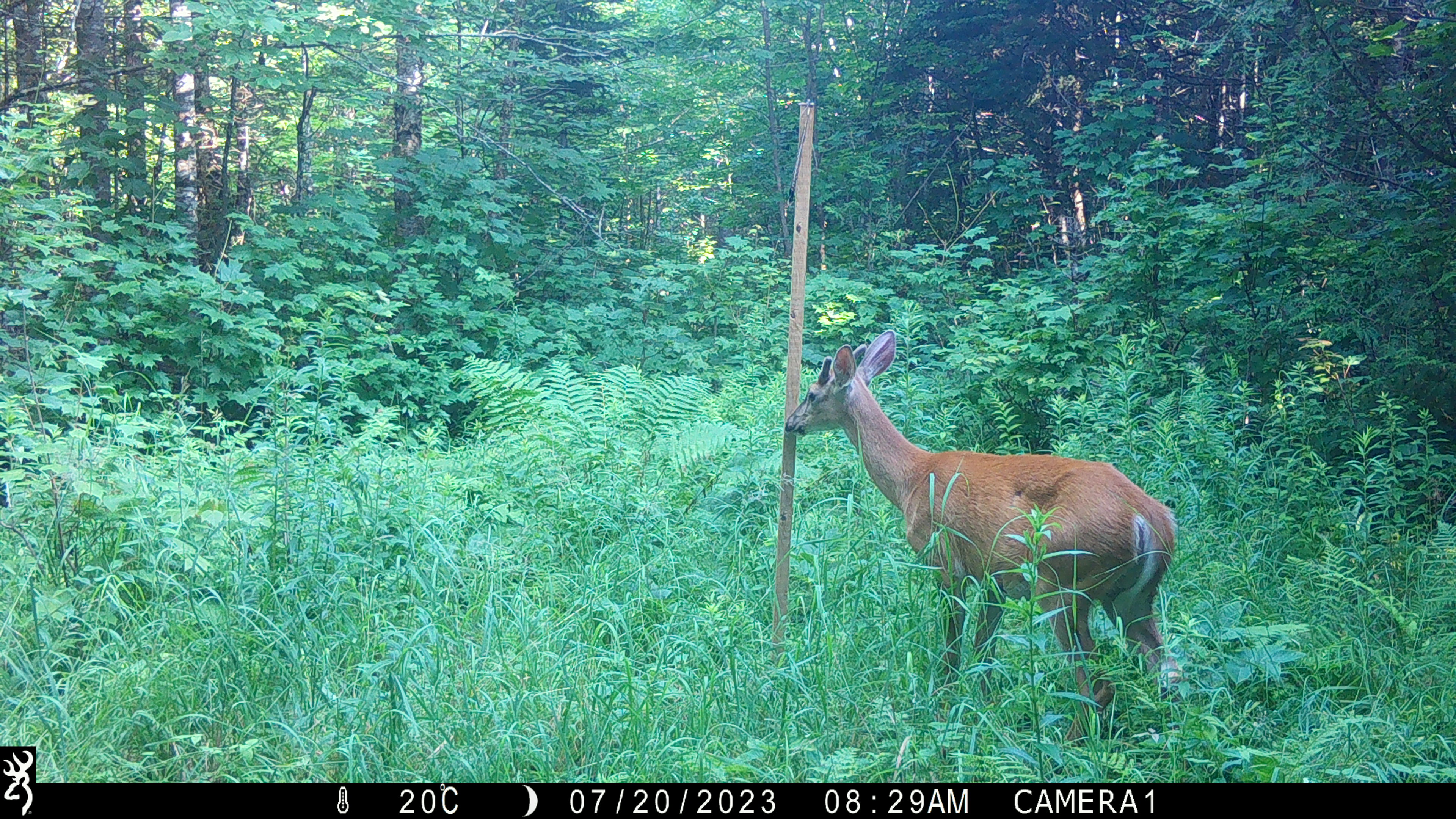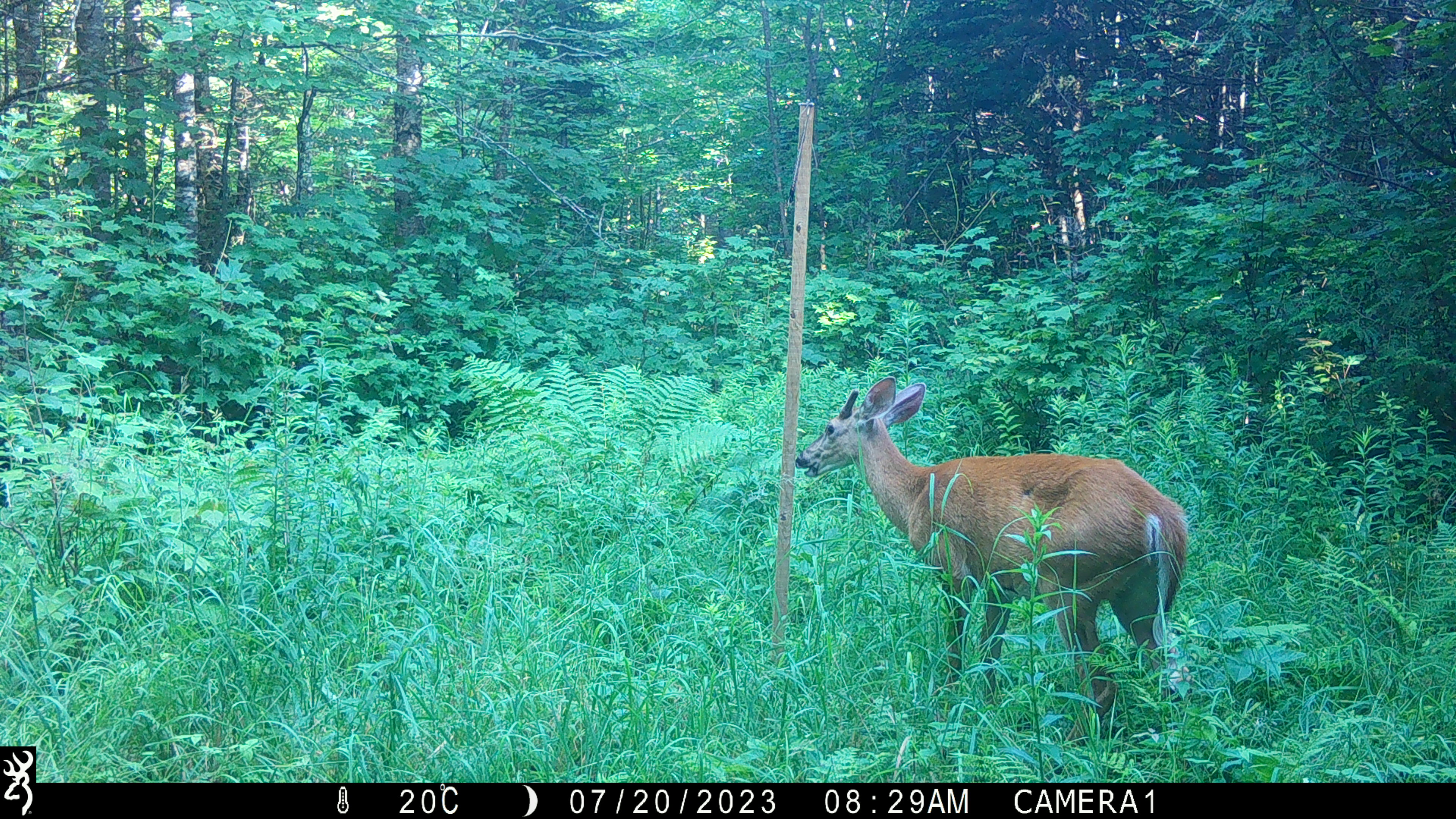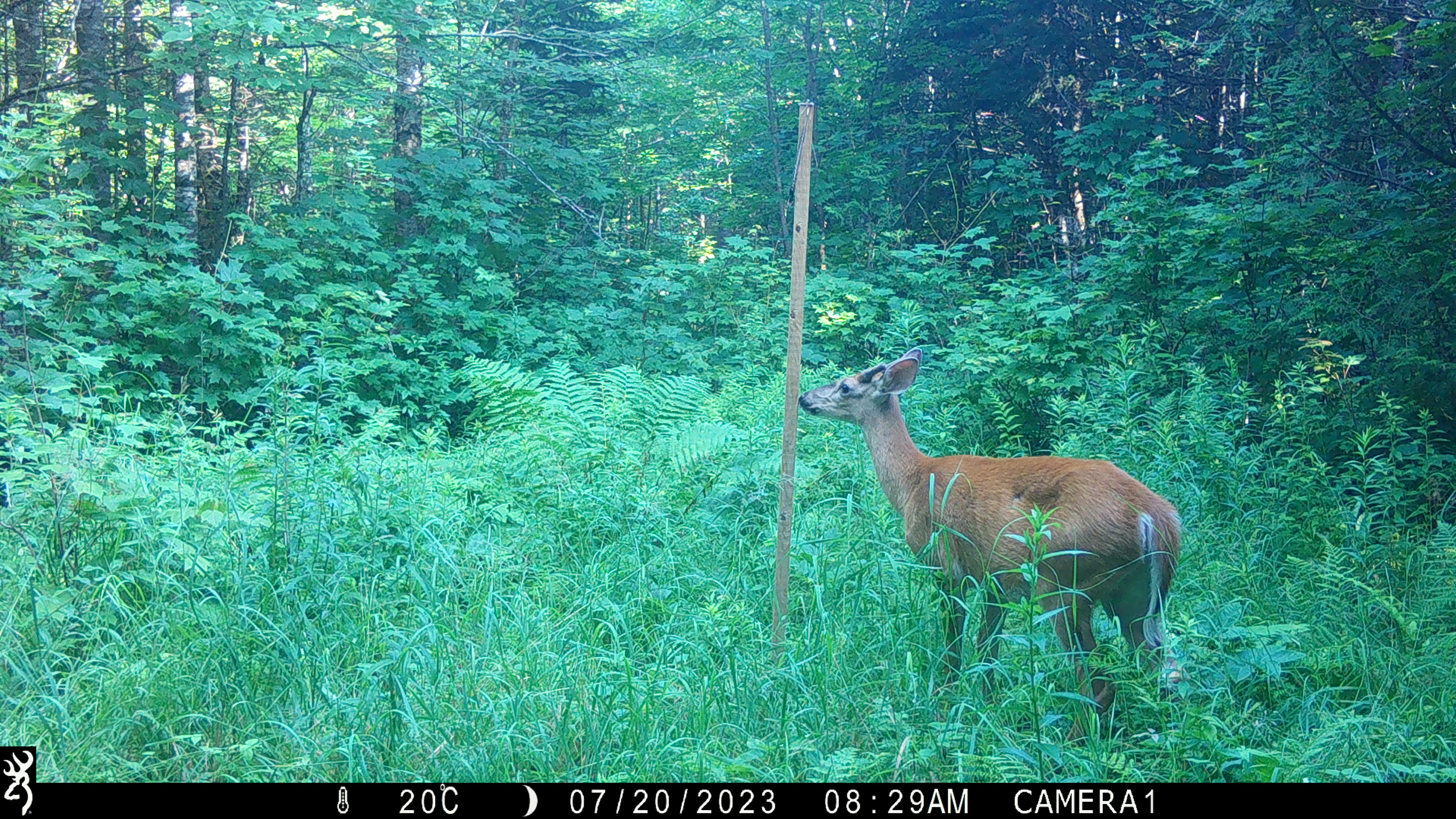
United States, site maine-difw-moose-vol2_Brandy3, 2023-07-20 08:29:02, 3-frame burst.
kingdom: Animalia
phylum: Chordata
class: Mammalia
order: Artiodactyla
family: Cervidae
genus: Odocoileus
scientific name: Odocoileus virginianus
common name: white-tailed deer